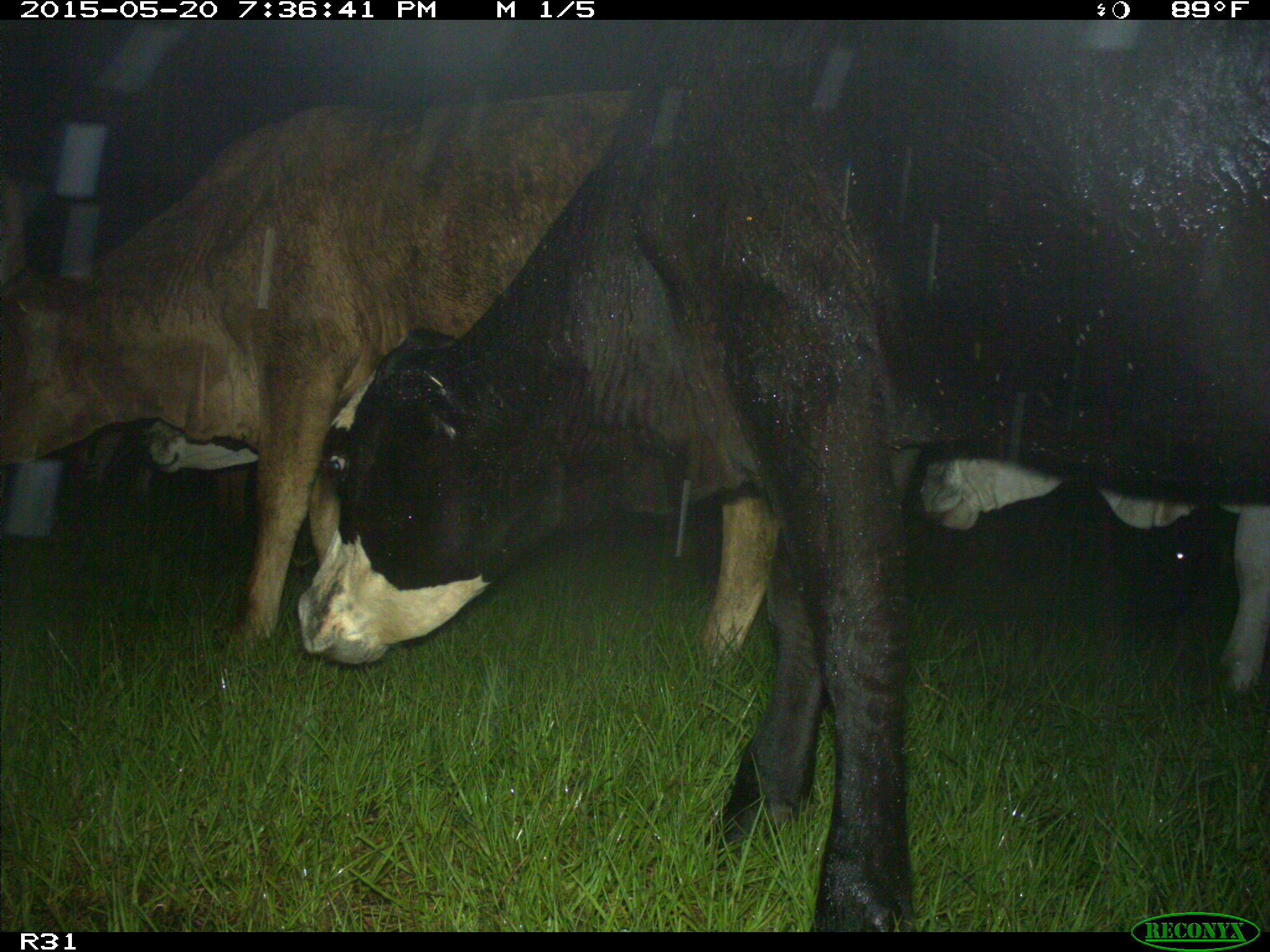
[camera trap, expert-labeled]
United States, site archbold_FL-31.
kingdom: Animalia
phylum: Chordata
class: Mammalia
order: Artiodactyla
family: Bovidae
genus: Bos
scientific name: Bos taurus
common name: domestic cow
Bos taurus (domestic cow).